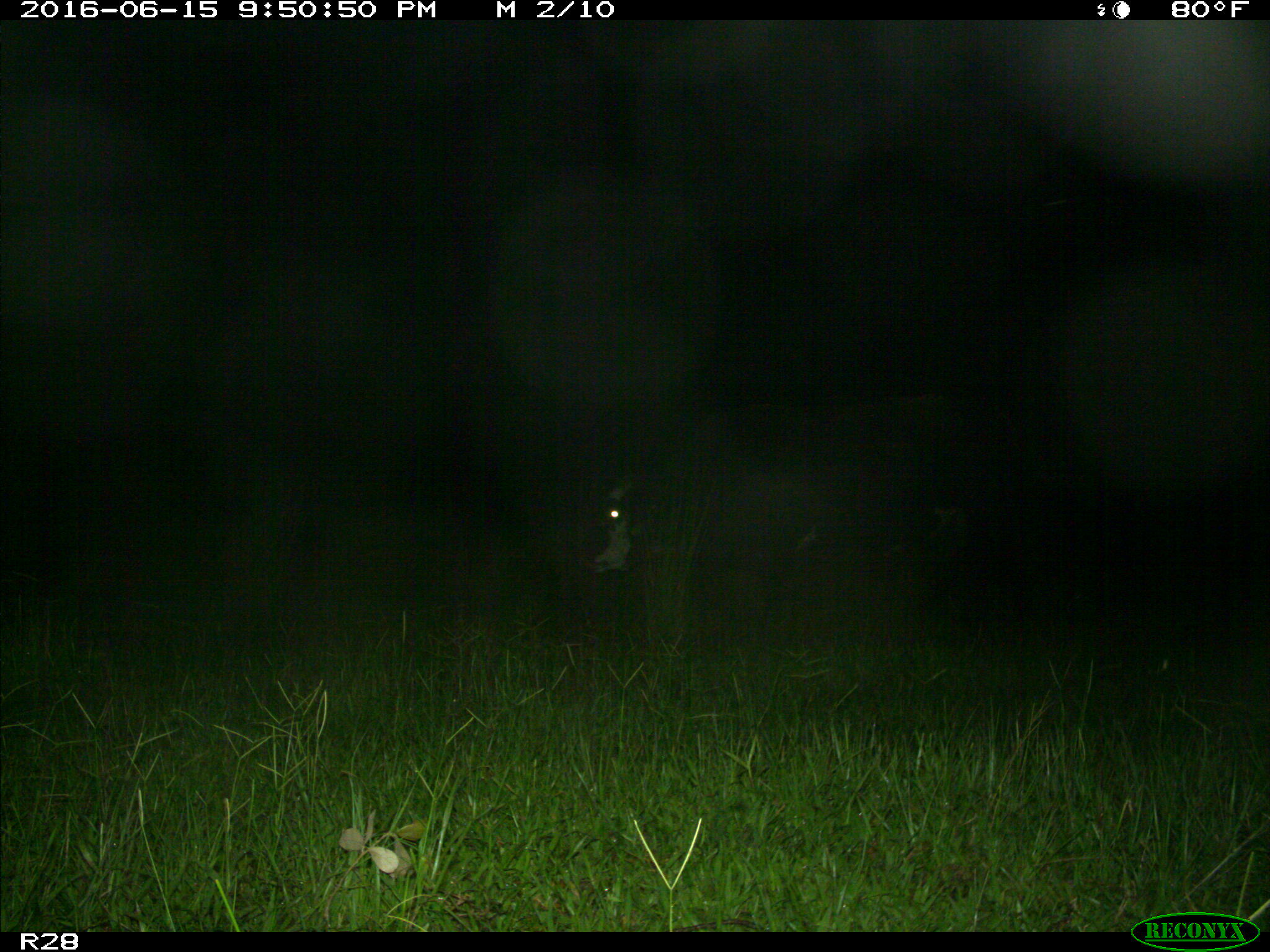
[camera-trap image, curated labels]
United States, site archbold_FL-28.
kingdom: Animalia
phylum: Chordata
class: Mammalia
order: Artiodactyla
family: Bovidae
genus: Bos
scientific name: Bos taurus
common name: domestic cow